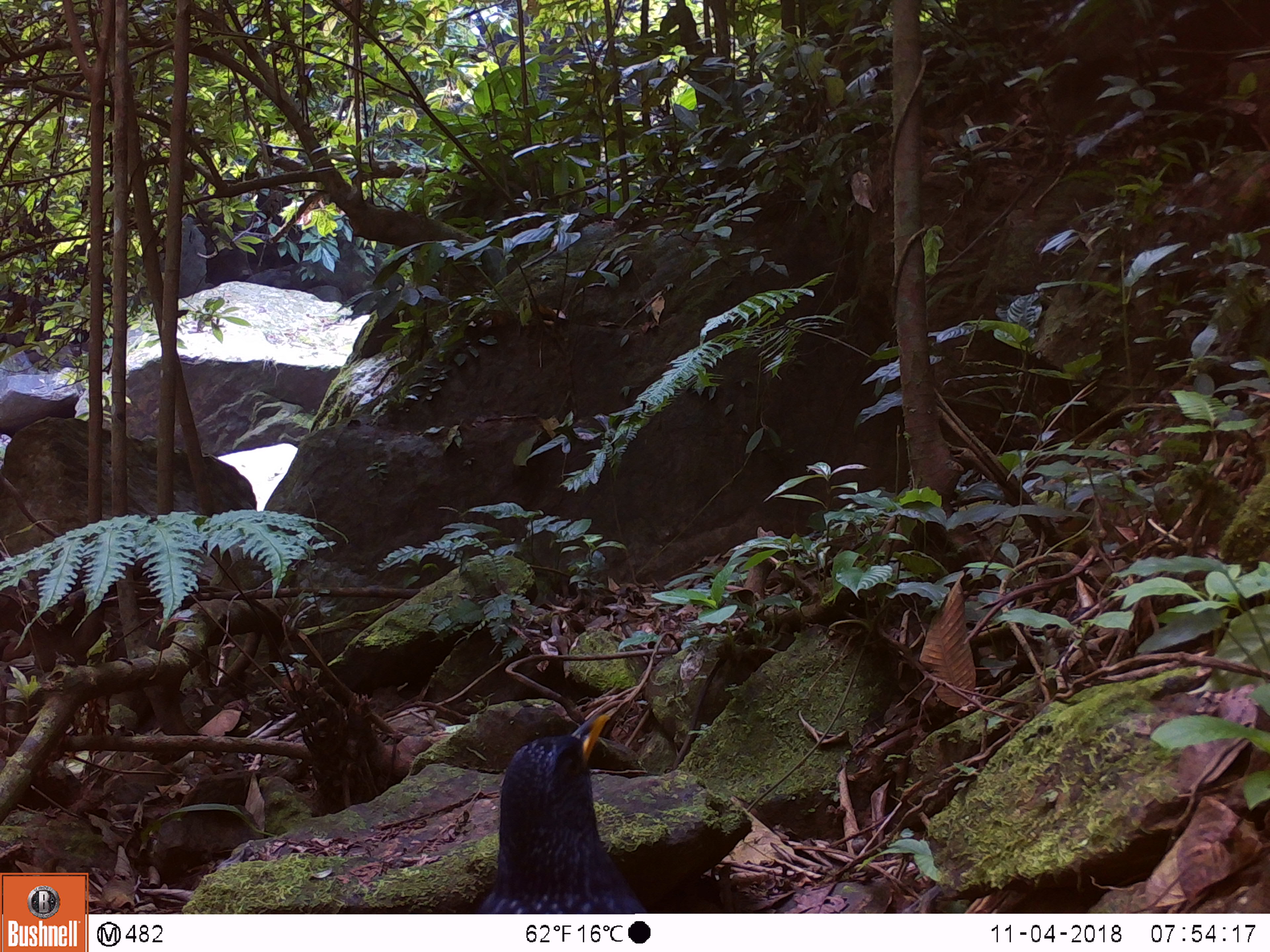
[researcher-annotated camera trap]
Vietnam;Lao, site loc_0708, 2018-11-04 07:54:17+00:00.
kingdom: Animalia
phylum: Chordata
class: Aves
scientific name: Aves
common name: bird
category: unidentified bird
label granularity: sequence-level